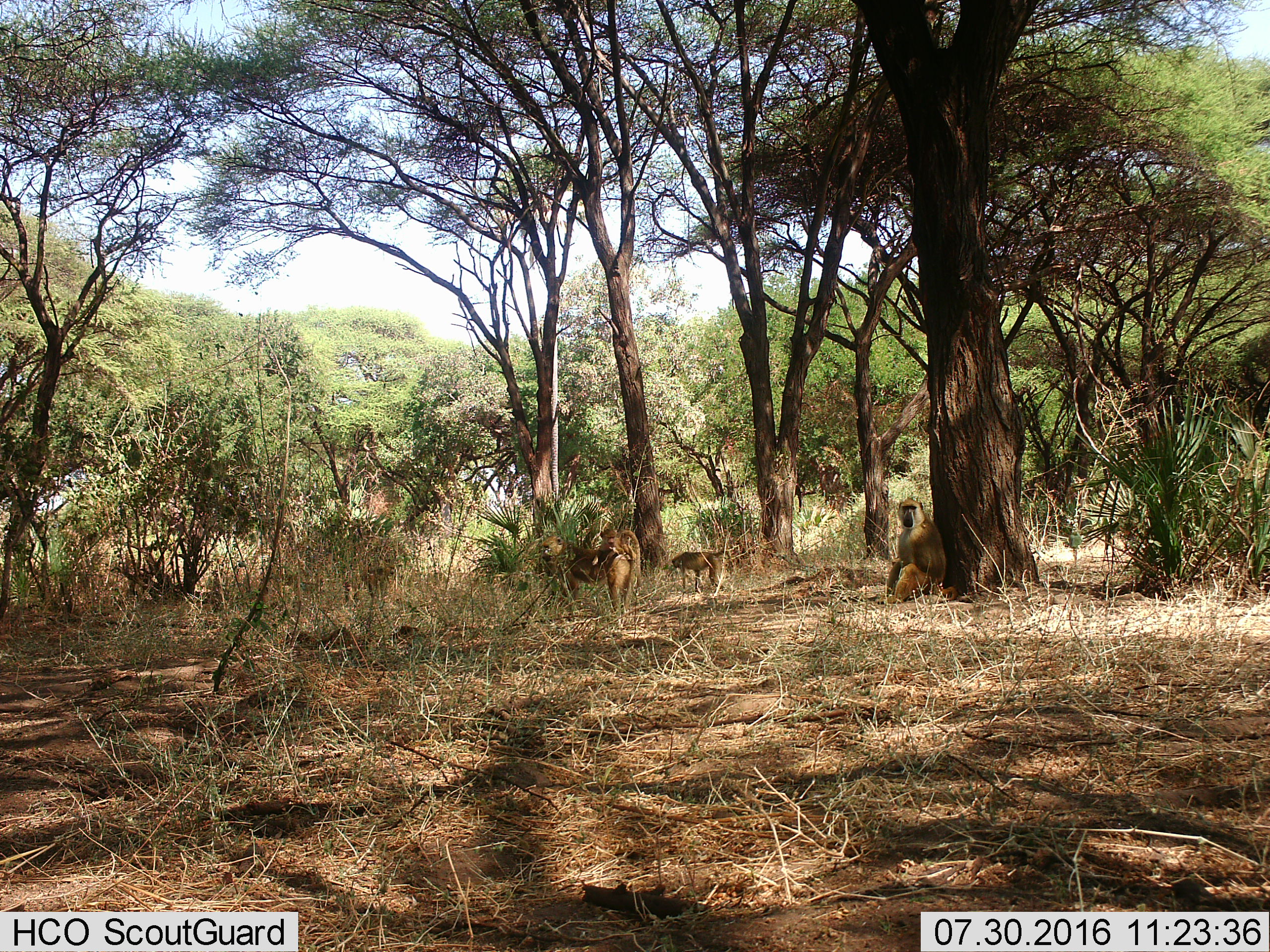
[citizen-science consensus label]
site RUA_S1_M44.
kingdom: Animalia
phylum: Chordata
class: Mammalia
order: Primates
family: Cercopithecidae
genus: Papio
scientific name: Papio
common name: baboon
Baboon (Papio), count 4. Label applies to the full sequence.